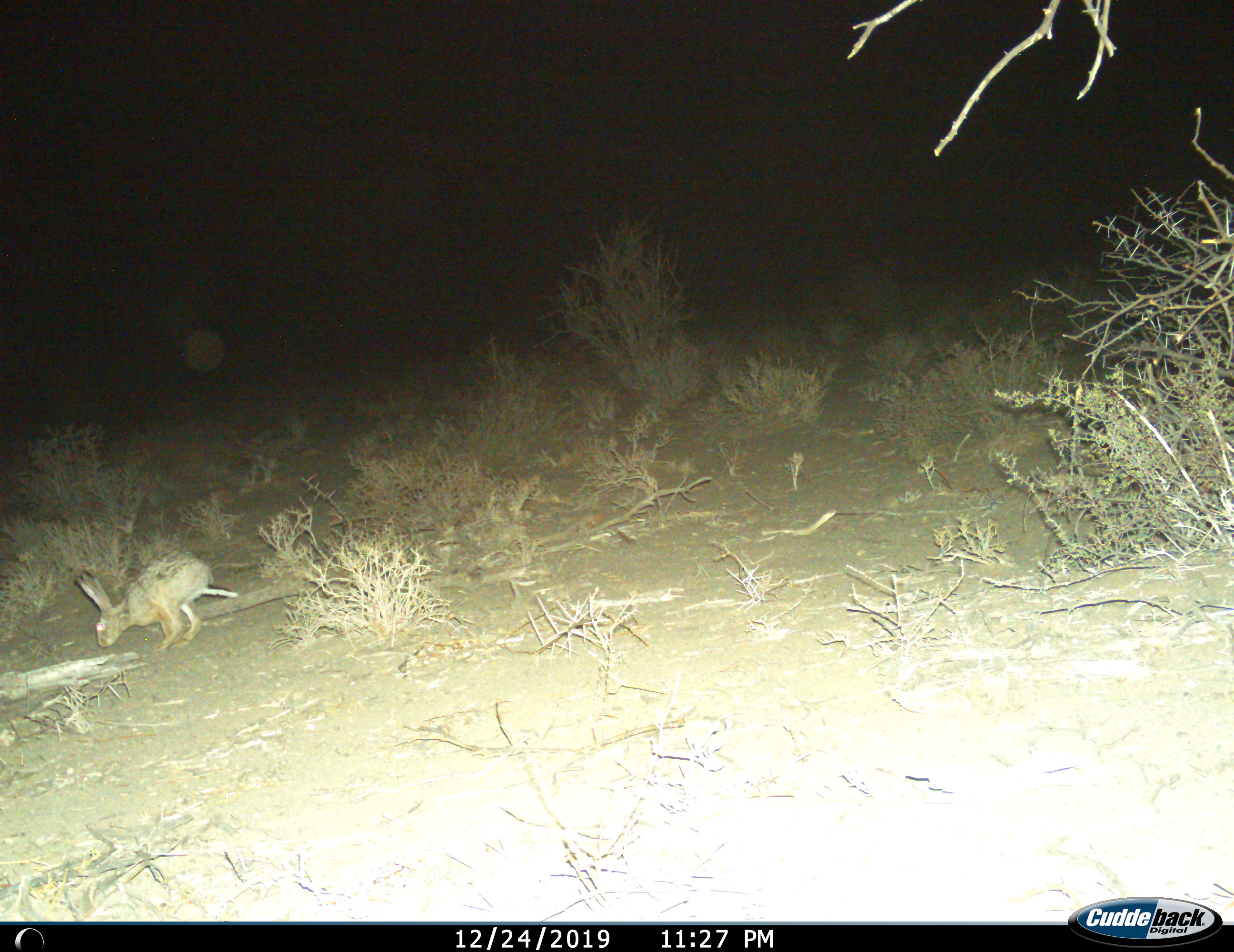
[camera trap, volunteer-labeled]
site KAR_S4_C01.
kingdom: Animalia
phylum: Chordata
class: Mammalia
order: Lagomorpha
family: Leporidae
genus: Lepus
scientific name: Lepus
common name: hare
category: hareunknown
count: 1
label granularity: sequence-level